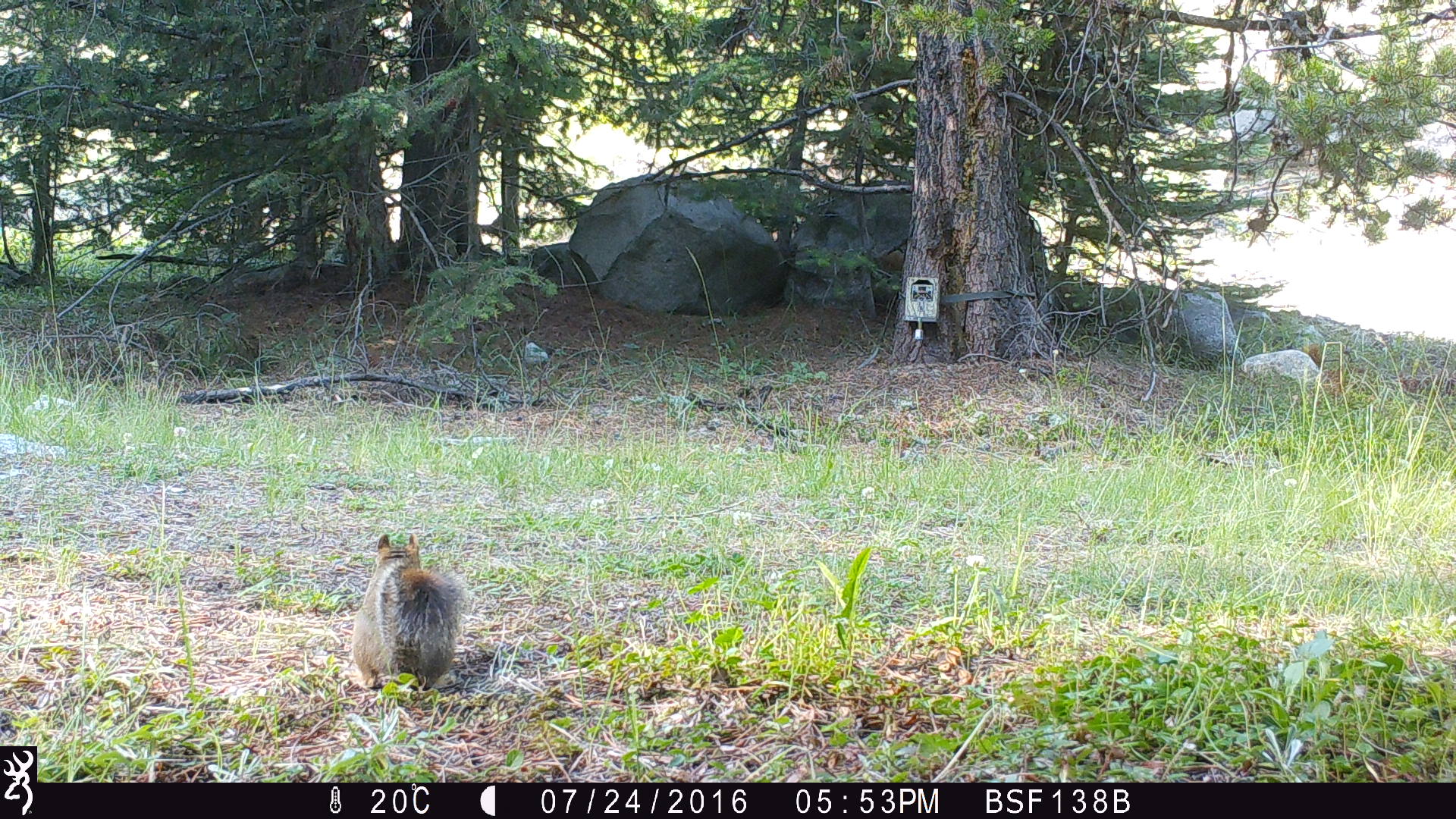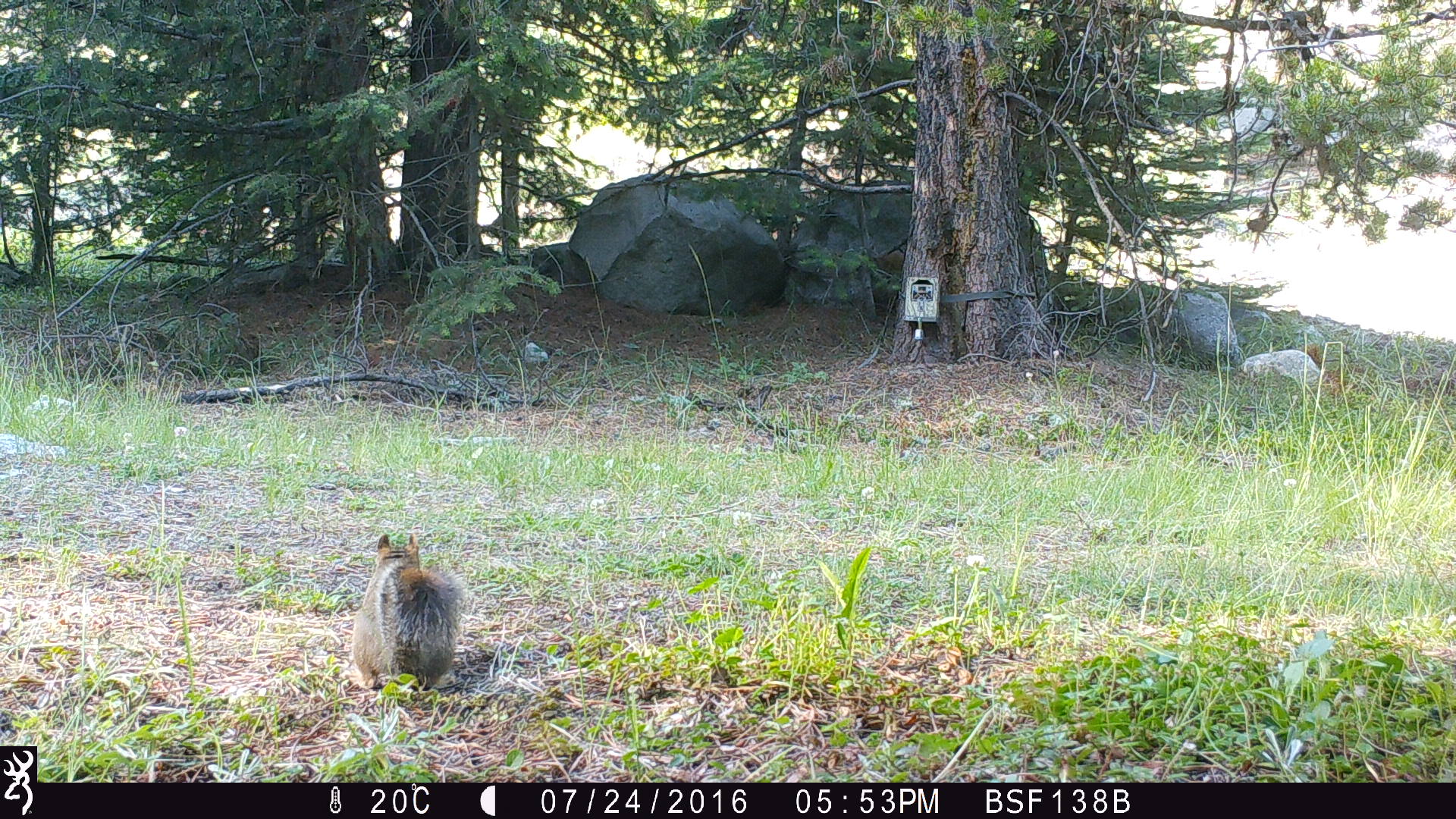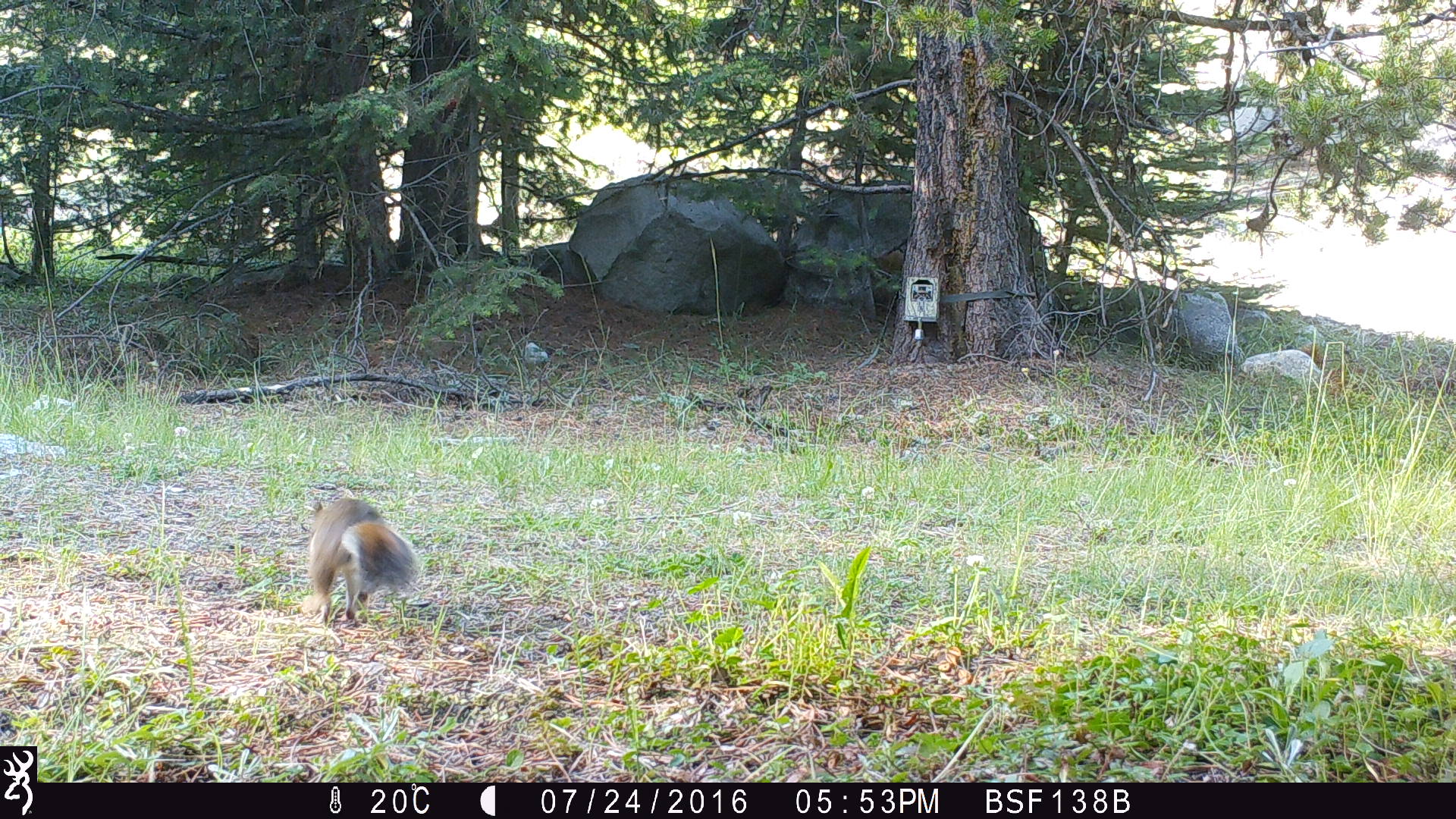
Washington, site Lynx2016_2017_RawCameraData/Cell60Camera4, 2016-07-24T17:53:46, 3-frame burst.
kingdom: Animalia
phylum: Chordata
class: Mammalia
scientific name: Mammalia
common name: small mammal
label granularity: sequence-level